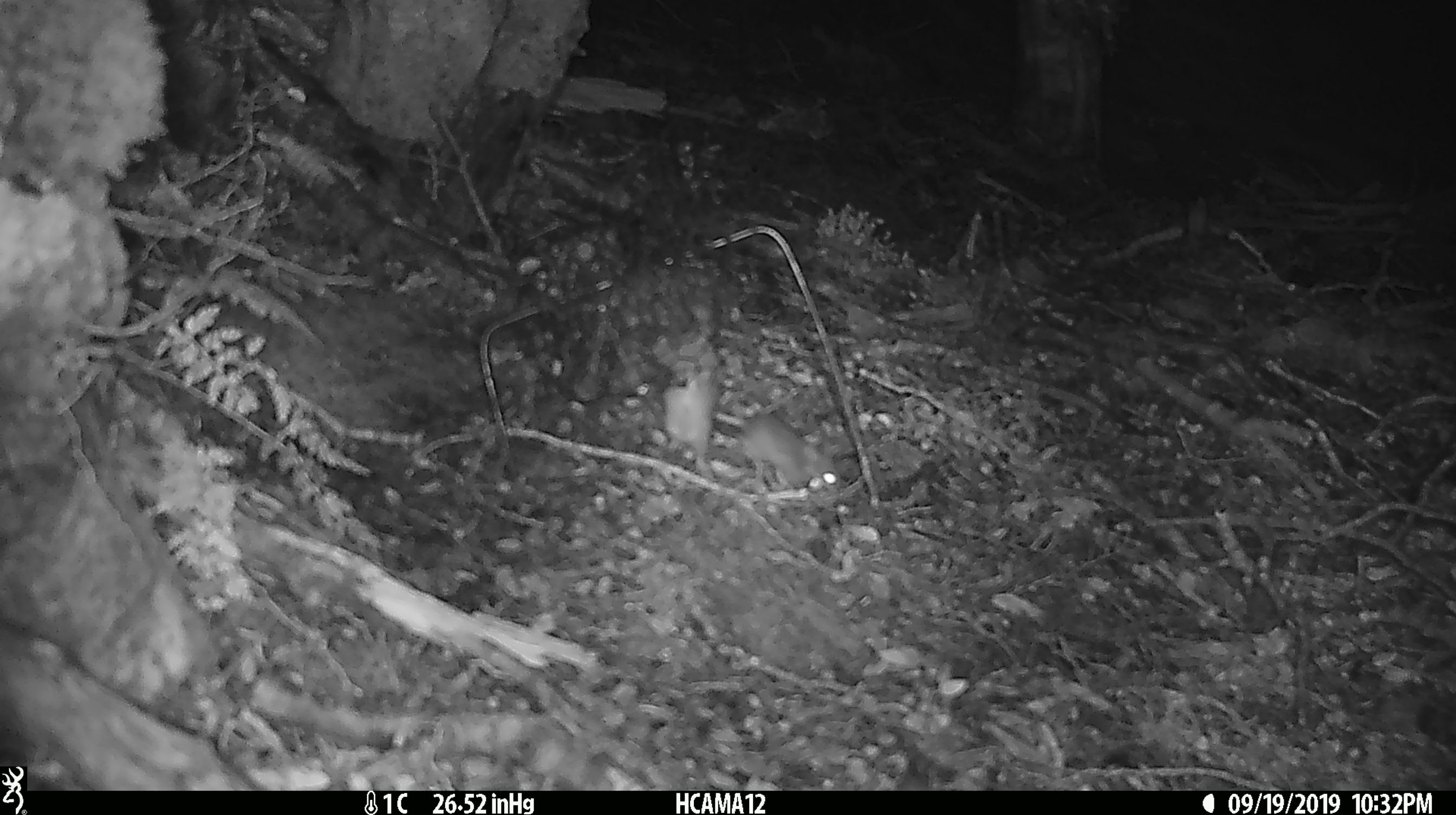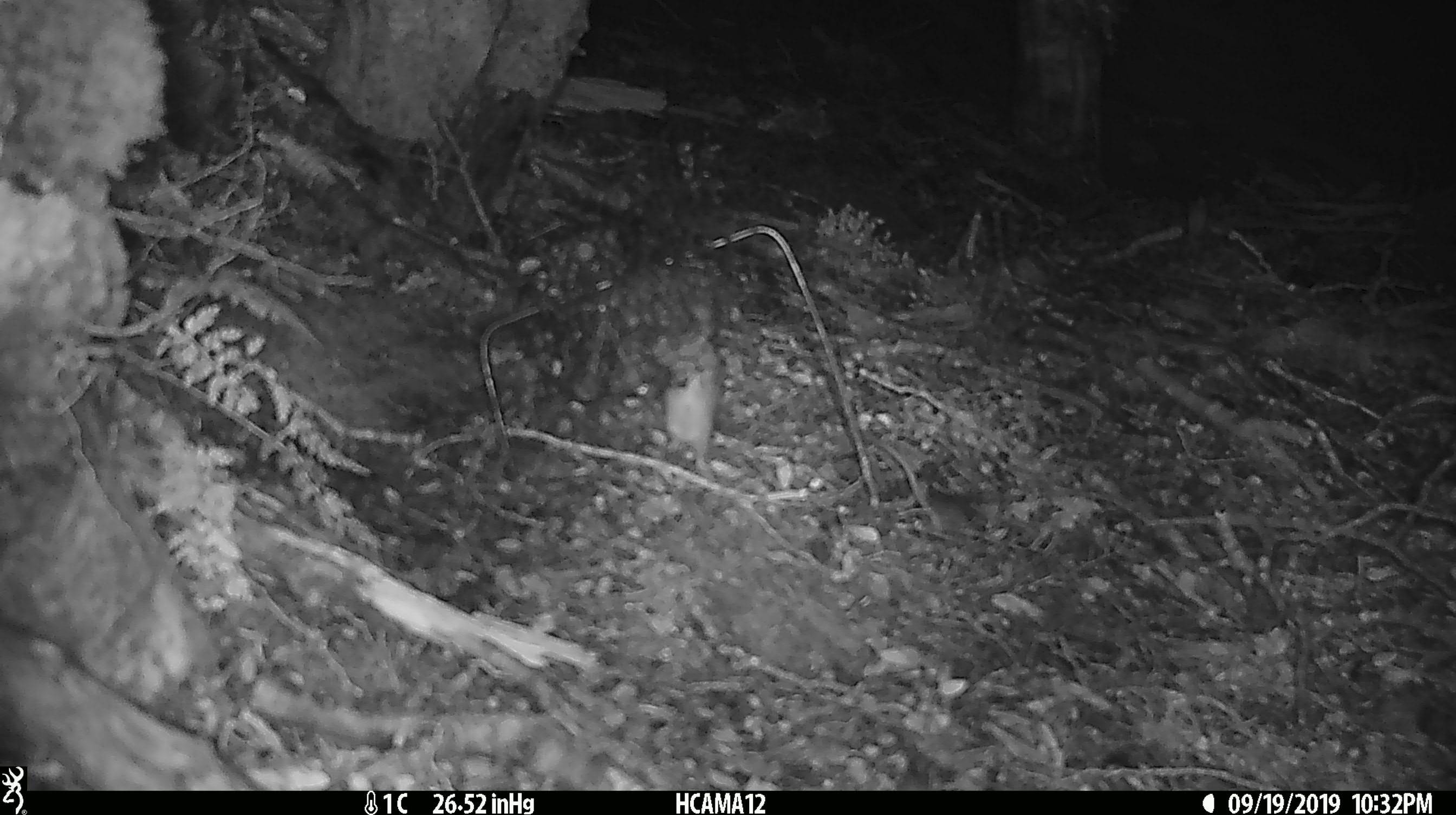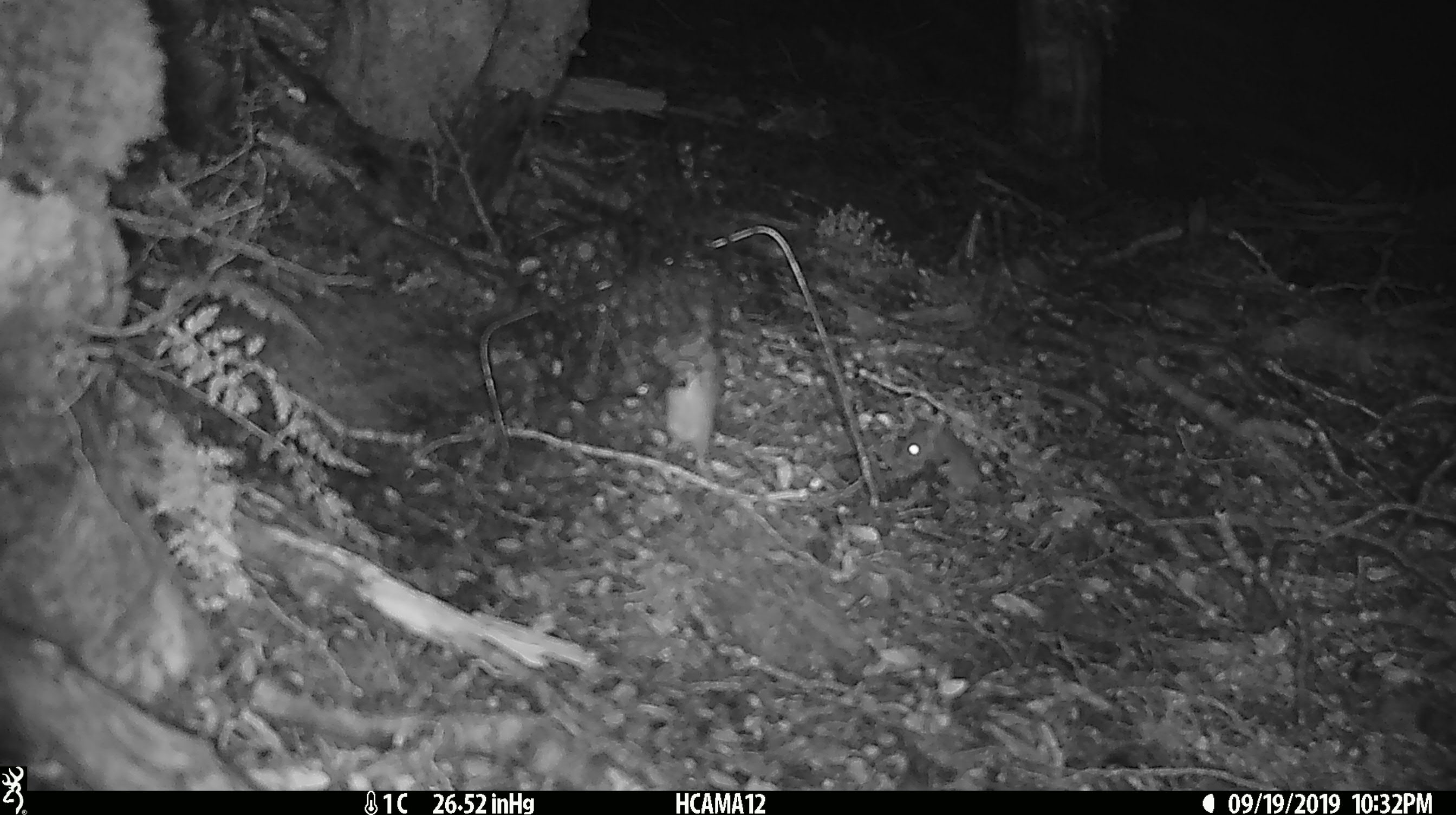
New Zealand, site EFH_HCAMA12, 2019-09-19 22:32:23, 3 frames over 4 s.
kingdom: Animalia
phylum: Chordata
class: Mammalia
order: Rodentia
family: Muridae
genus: Mus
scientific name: Mus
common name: mouse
Mouse (Mus).